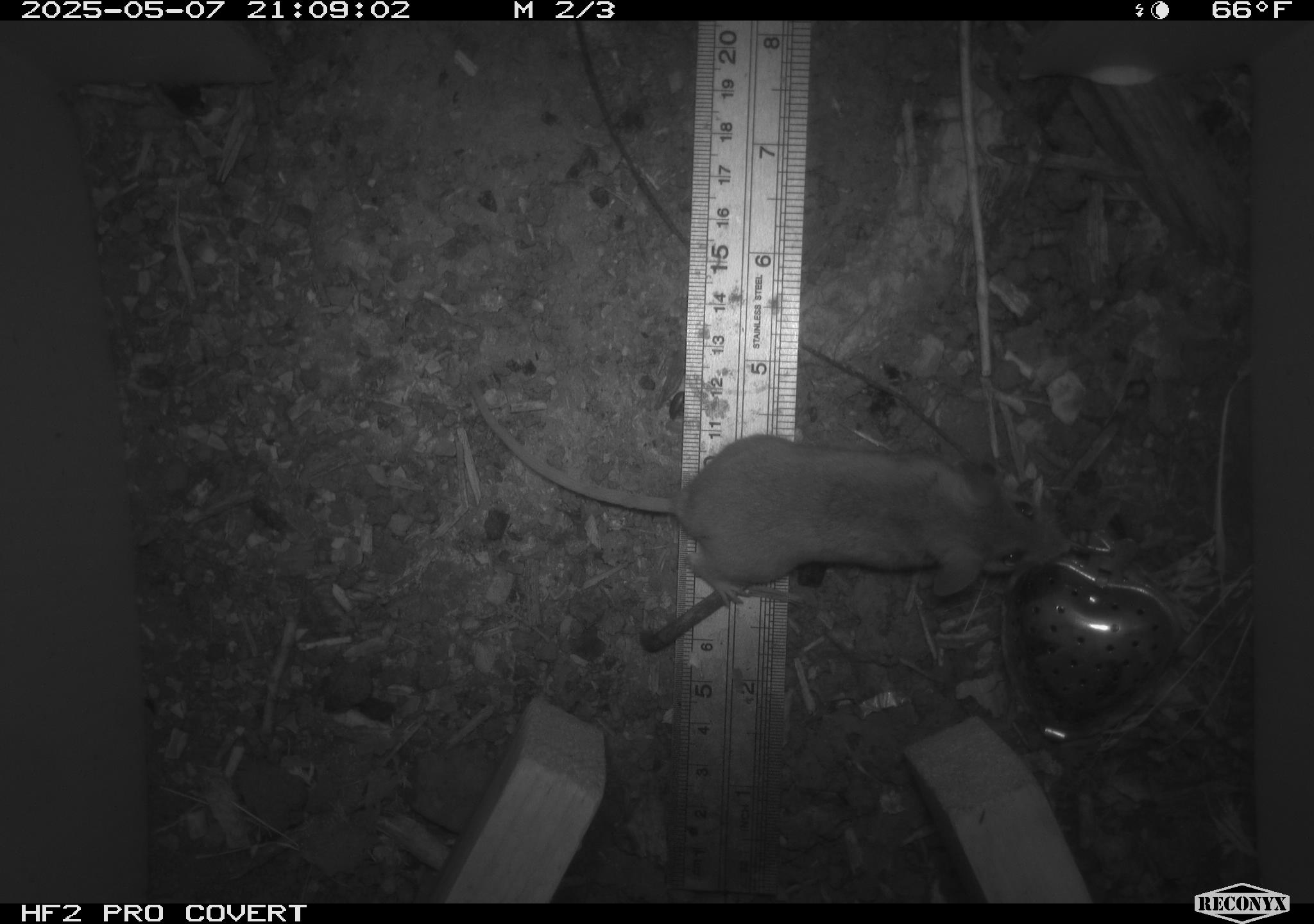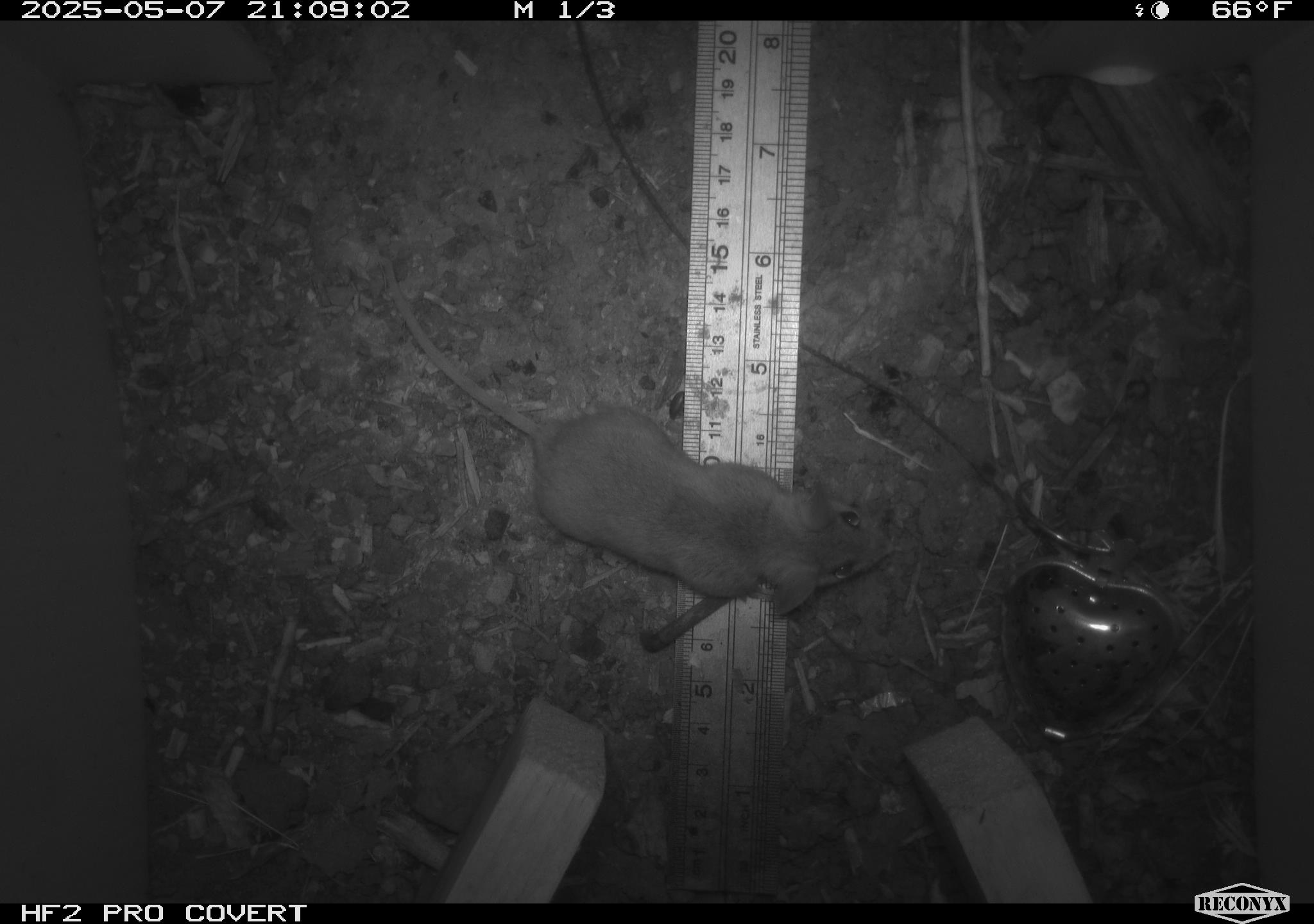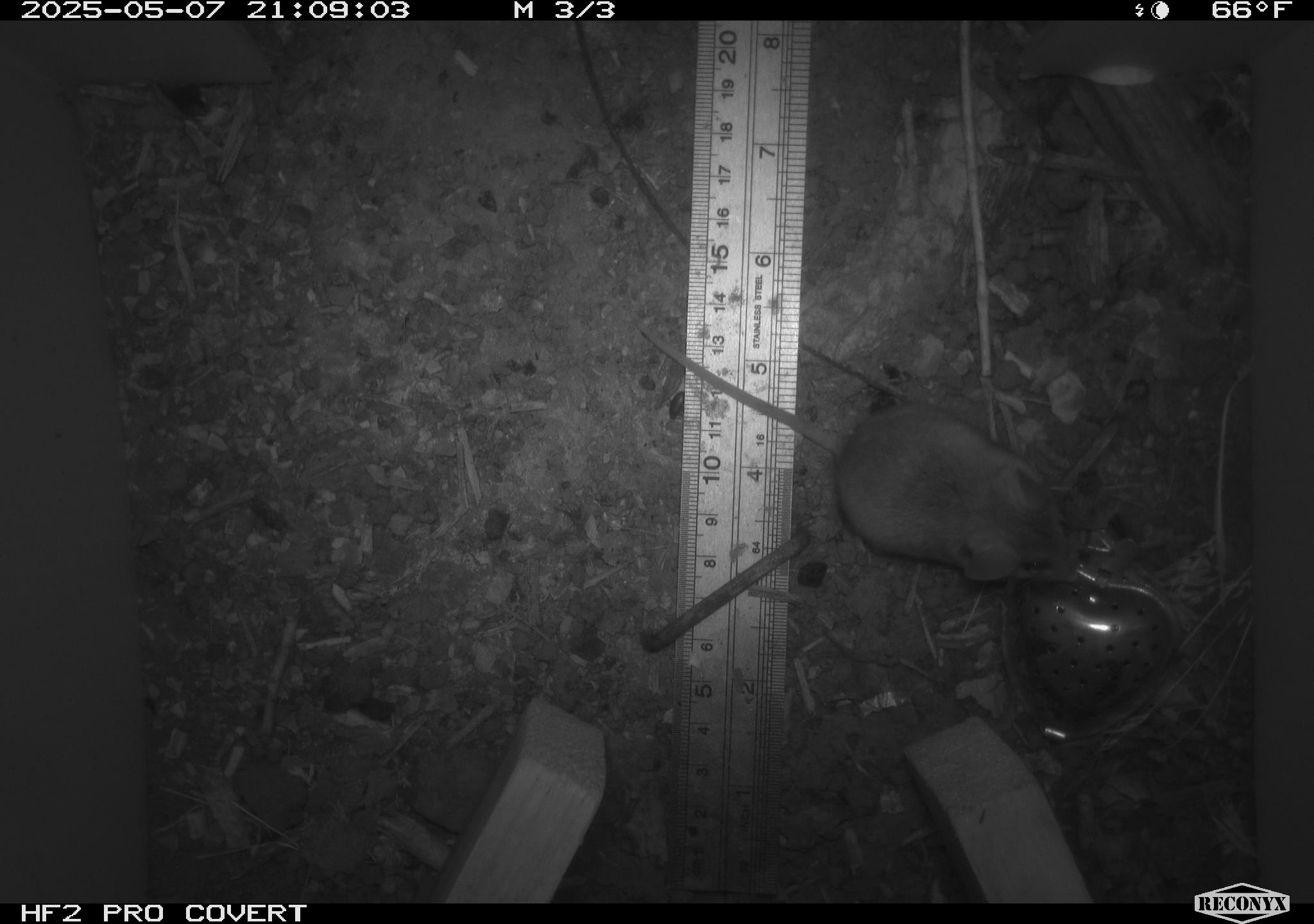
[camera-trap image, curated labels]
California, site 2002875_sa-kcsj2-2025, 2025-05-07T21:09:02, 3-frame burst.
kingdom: Animalia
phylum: Chordata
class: Mammalia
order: Rodentia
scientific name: Rodentia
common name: rodent